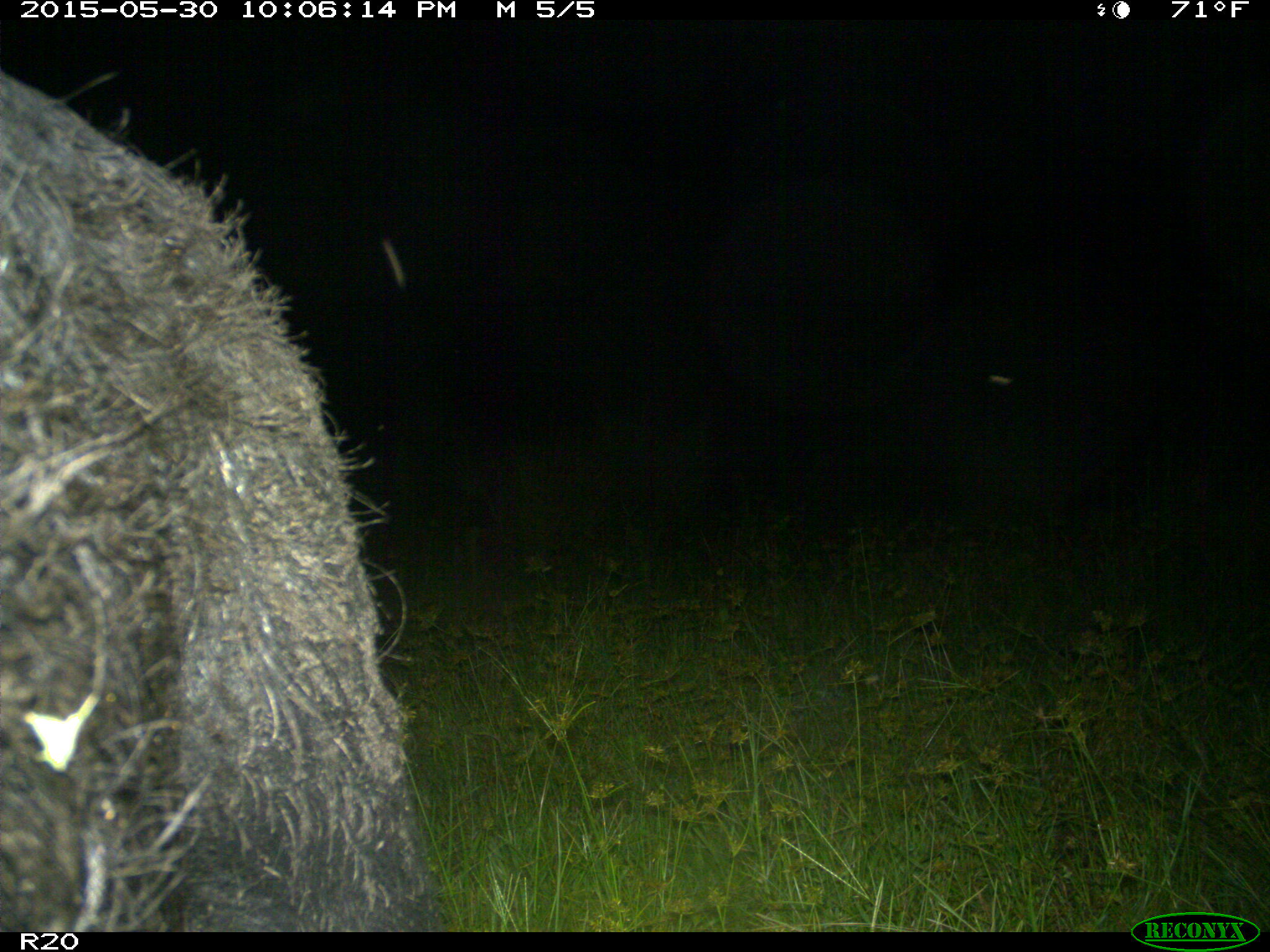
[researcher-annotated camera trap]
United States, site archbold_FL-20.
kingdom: Animalia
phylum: Chordata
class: Mammalia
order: Artiodactyla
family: Suidae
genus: Sus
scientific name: Sus scrofa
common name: wild boar